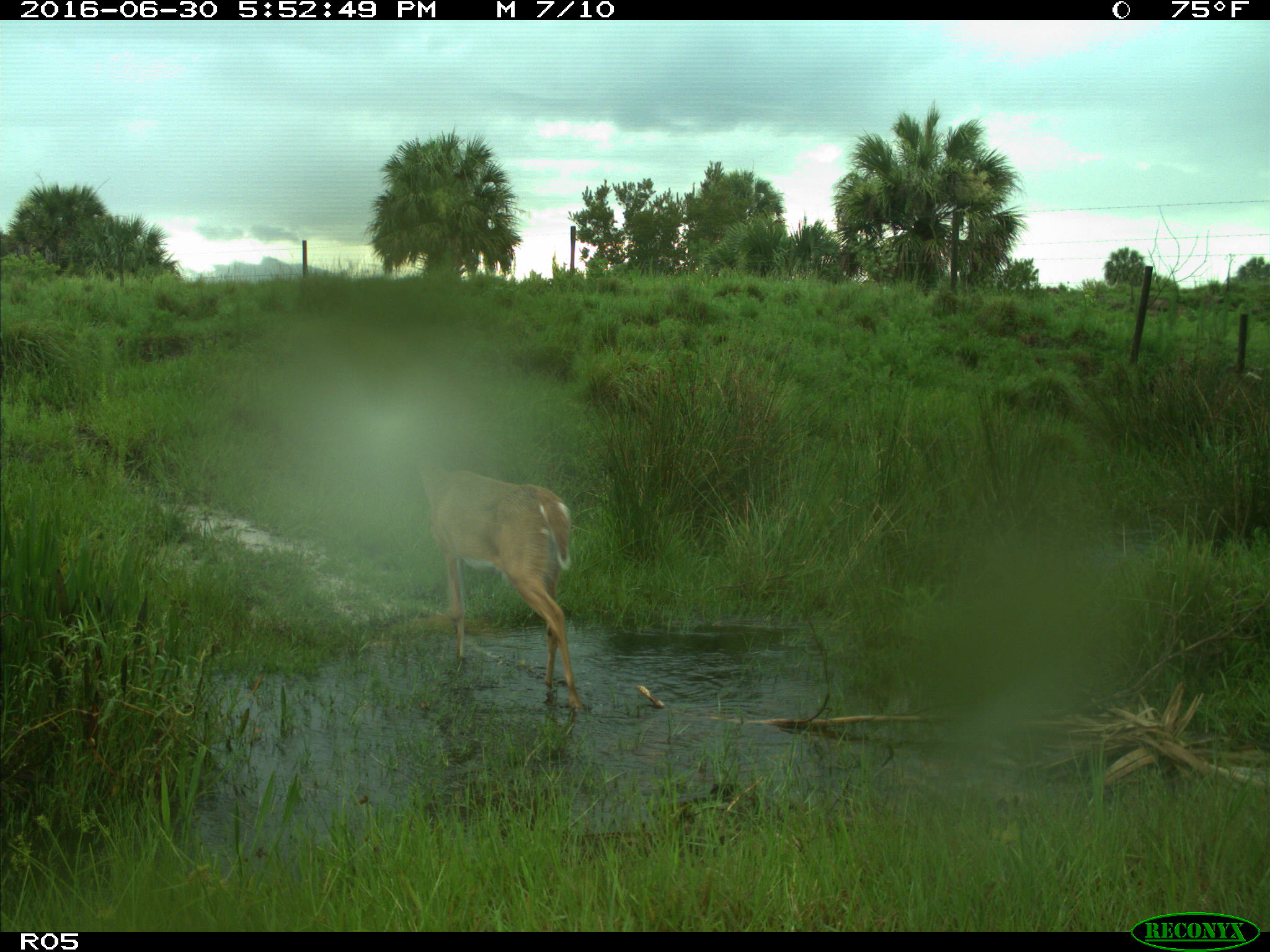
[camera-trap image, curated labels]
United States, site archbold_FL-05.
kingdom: Animalia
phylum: Chordata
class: Mammalia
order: Artiodactyla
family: Cervidae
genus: Odocoileus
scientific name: Odocoileus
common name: deer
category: unidentified deer